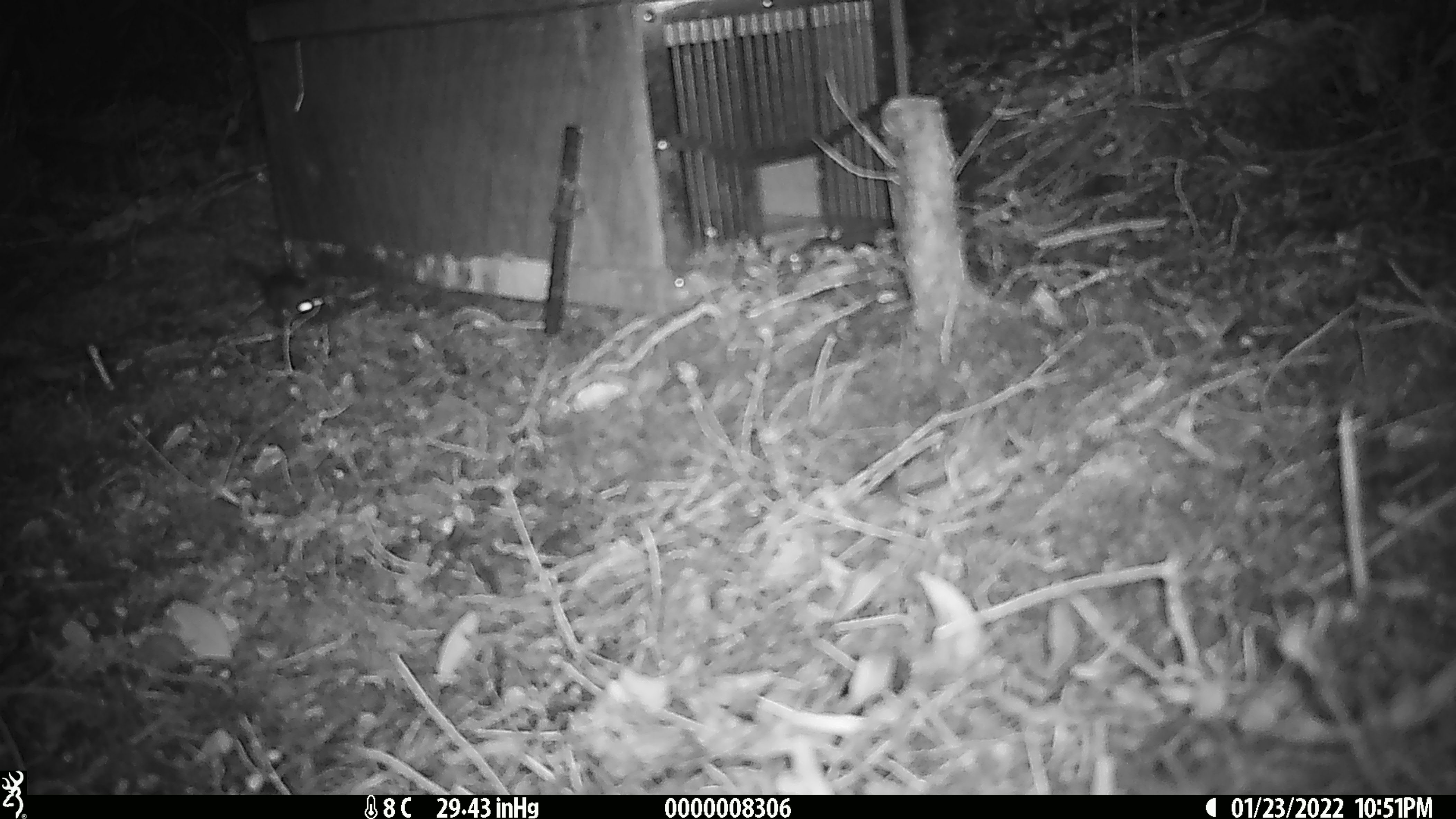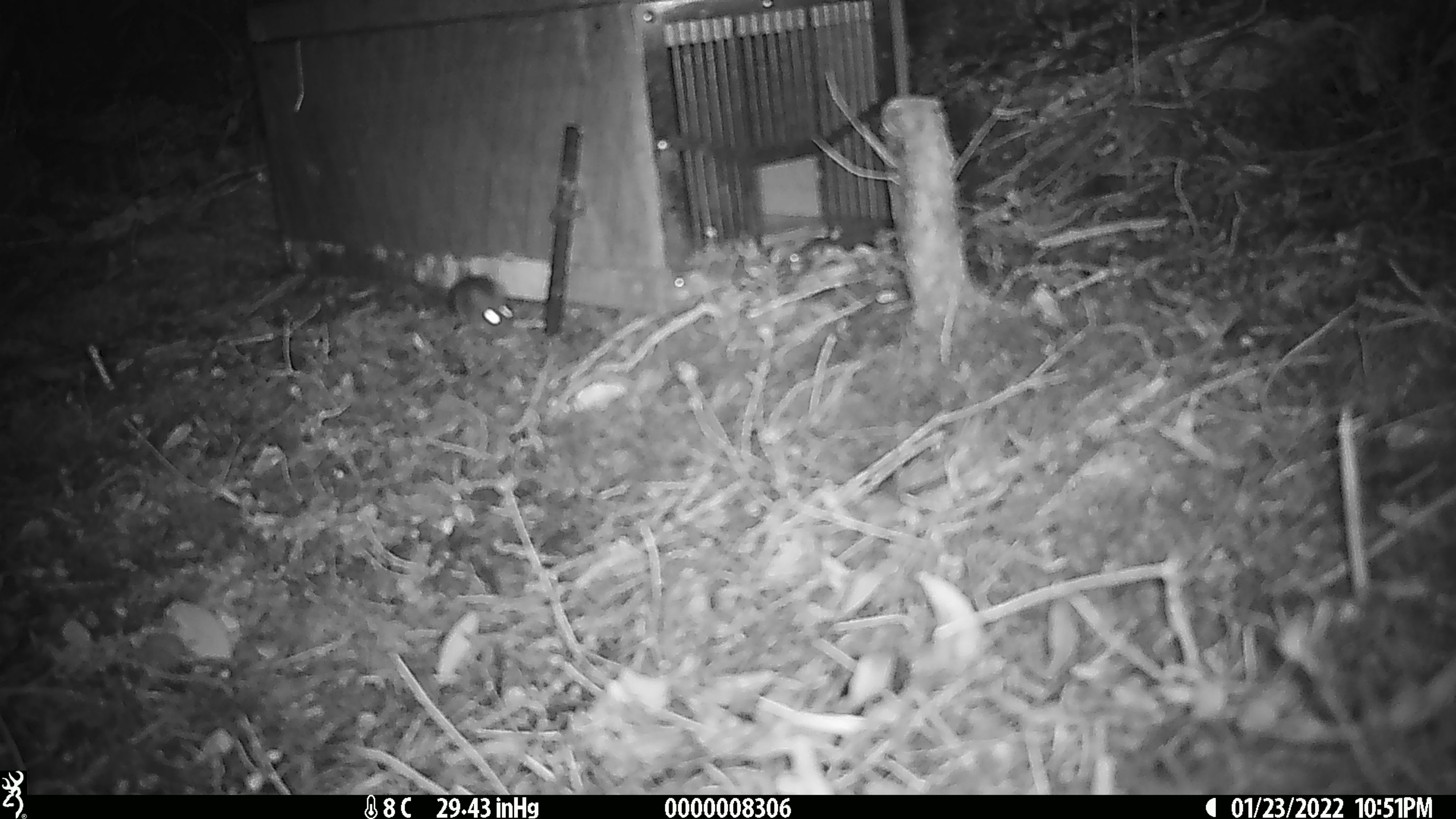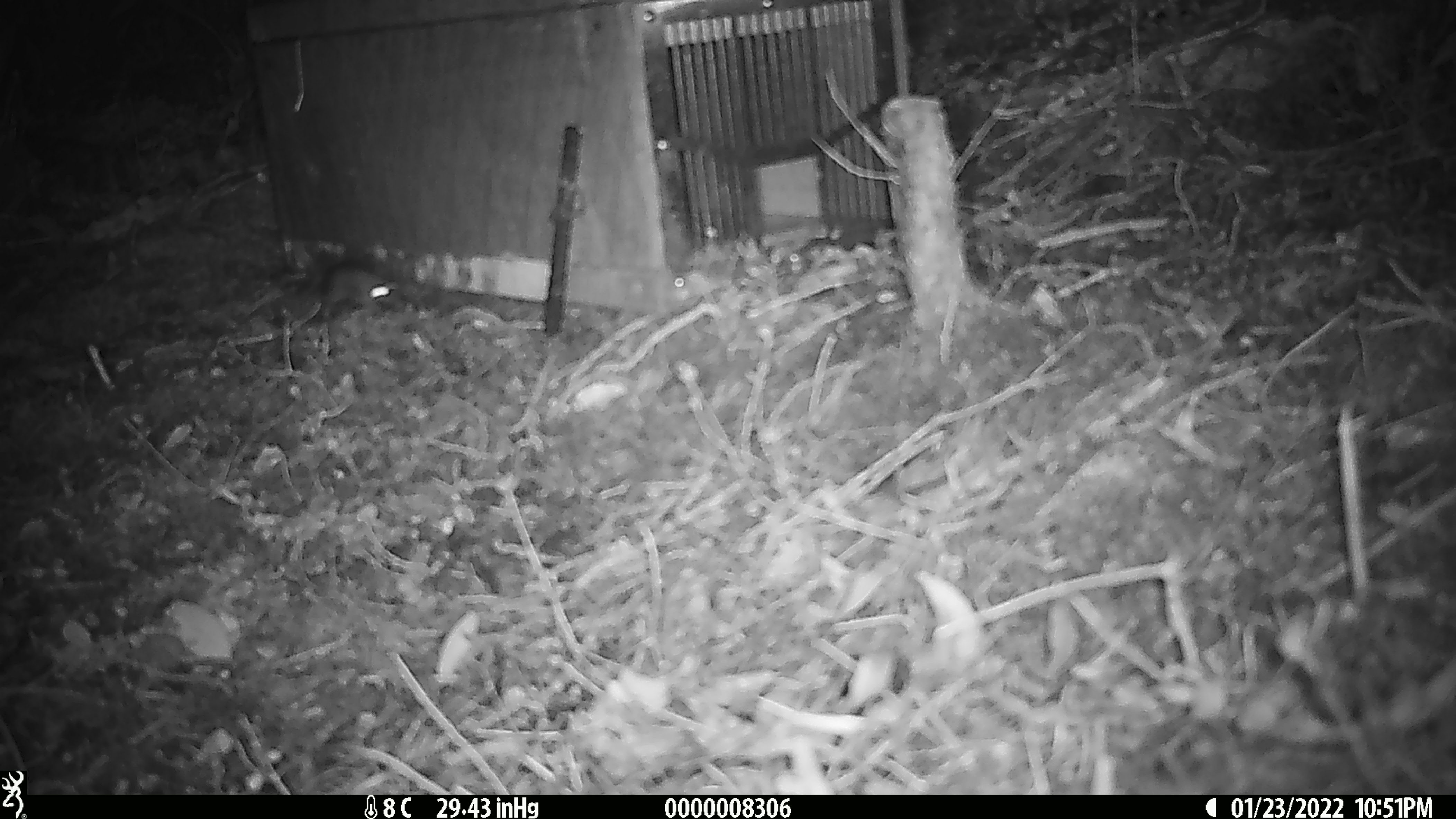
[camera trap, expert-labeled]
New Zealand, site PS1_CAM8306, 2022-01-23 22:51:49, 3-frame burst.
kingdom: Animalia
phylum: Chordata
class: Mammalia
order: Rodentia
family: Muridae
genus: Mus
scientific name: Mus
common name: mouse